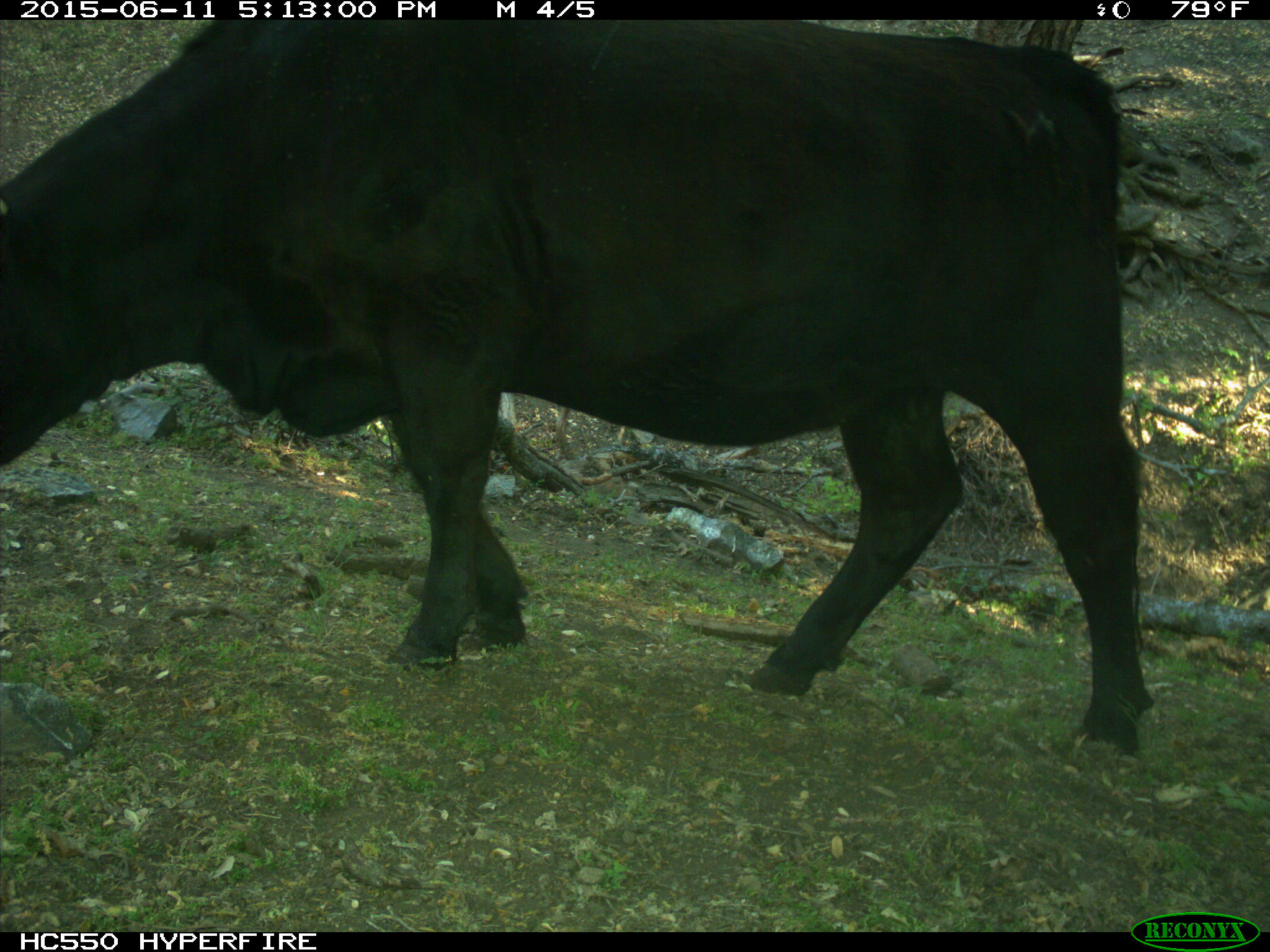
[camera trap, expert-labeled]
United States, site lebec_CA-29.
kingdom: Animalia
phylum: Chordata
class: Mammalia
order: Artiodactyla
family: Bovidae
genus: Bos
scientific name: Bos taurus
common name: domestic cow